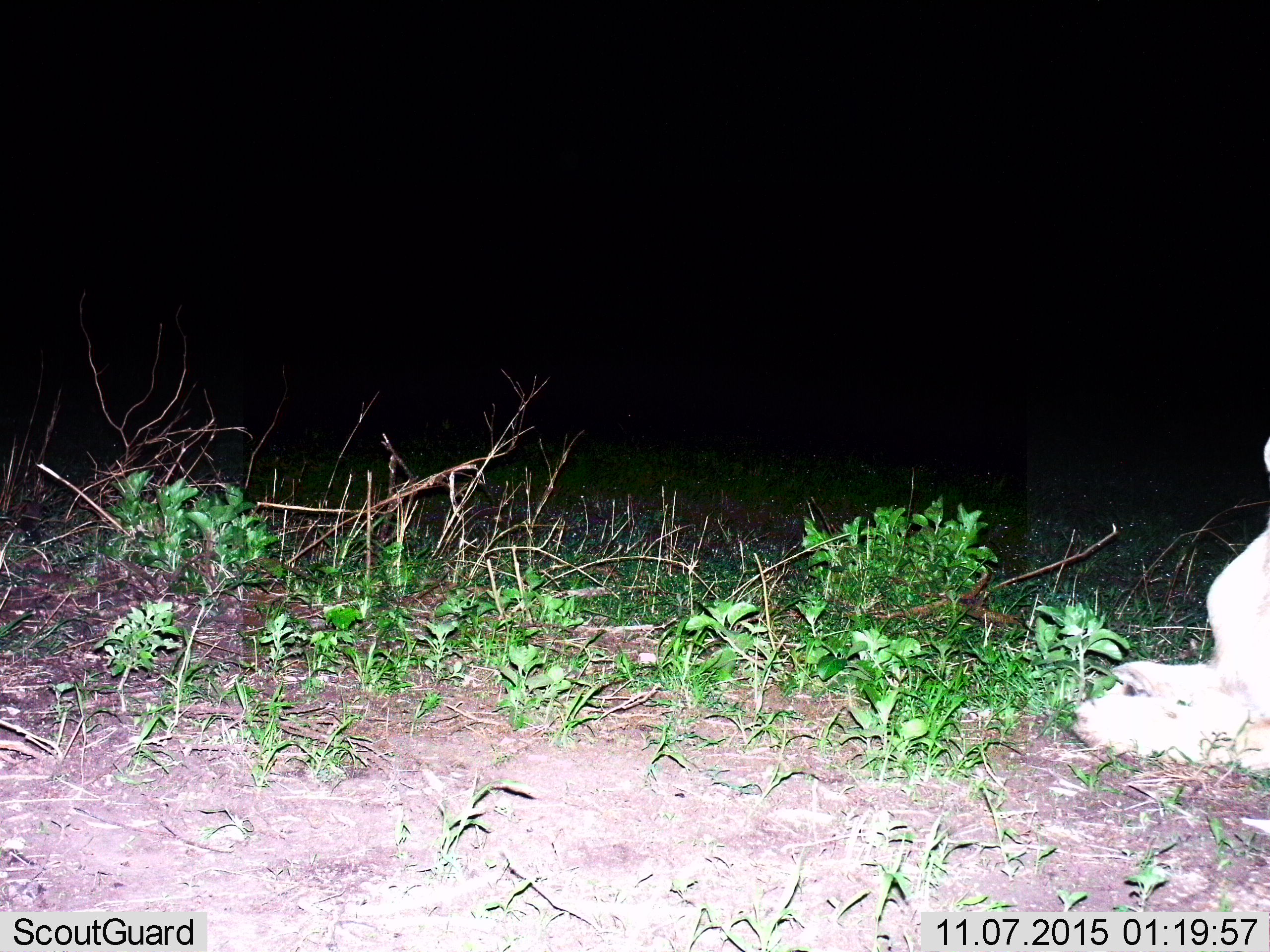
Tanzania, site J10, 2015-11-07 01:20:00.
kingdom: Animalia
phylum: Chordata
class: Mammalia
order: Carnivora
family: Canidae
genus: Lupulella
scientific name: Lupulella mesomelas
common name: black-backed jackal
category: jackal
Jackal (black-backed jackal) (Lupulella mesomelas), count 1. Behavior (volunteer vote fractions): standing 0%, resting 100%, moving 0%, interacting 0%. Young present (vote fraction): 0%. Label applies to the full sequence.